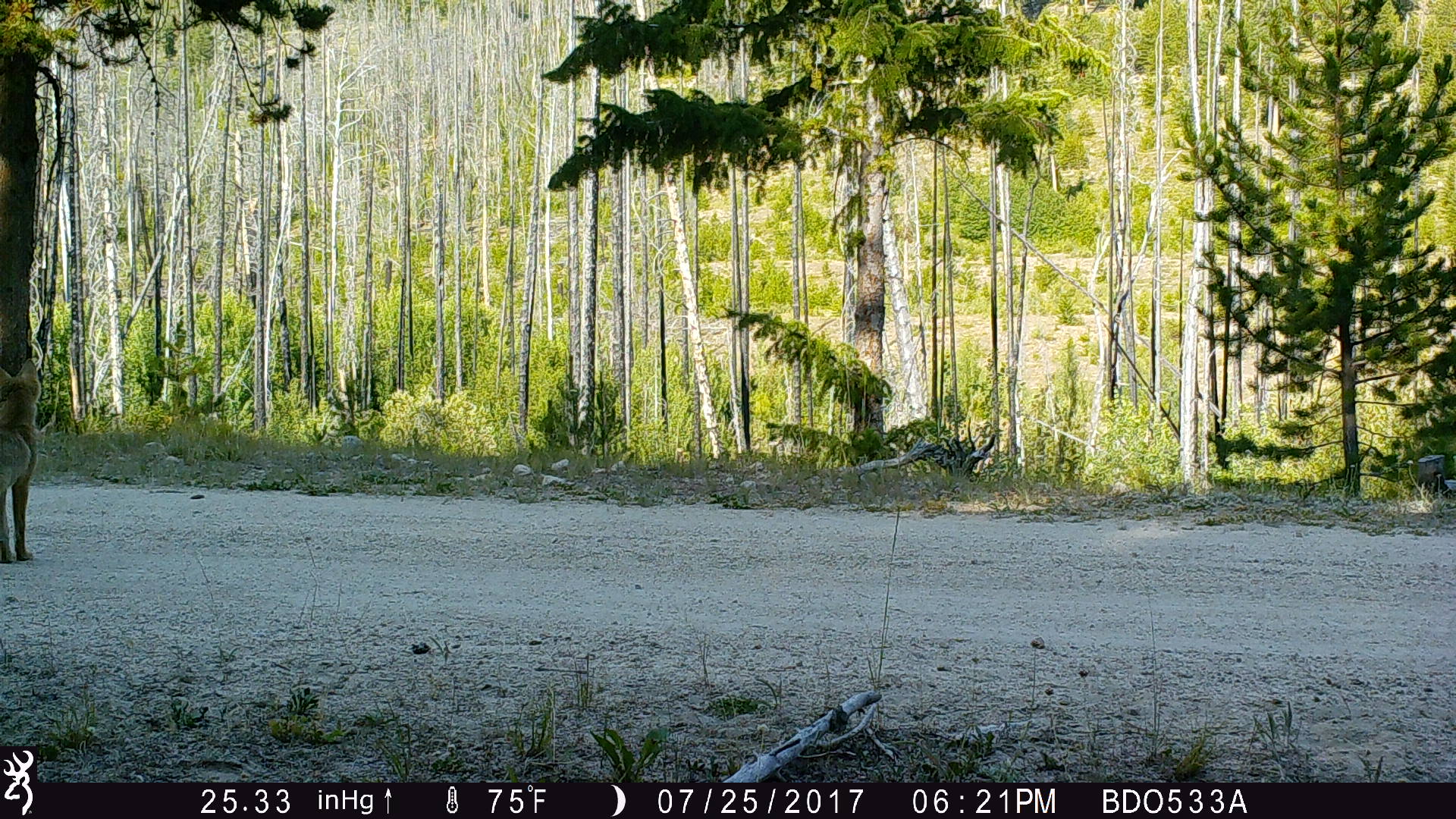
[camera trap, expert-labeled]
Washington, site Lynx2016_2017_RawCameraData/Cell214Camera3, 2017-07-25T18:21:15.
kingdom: Animalia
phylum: Chordata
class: Mammalia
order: Carnivora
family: Canidae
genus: Canis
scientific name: Canis latrans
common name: coyote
Canis latrans (coyote). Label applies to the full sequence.